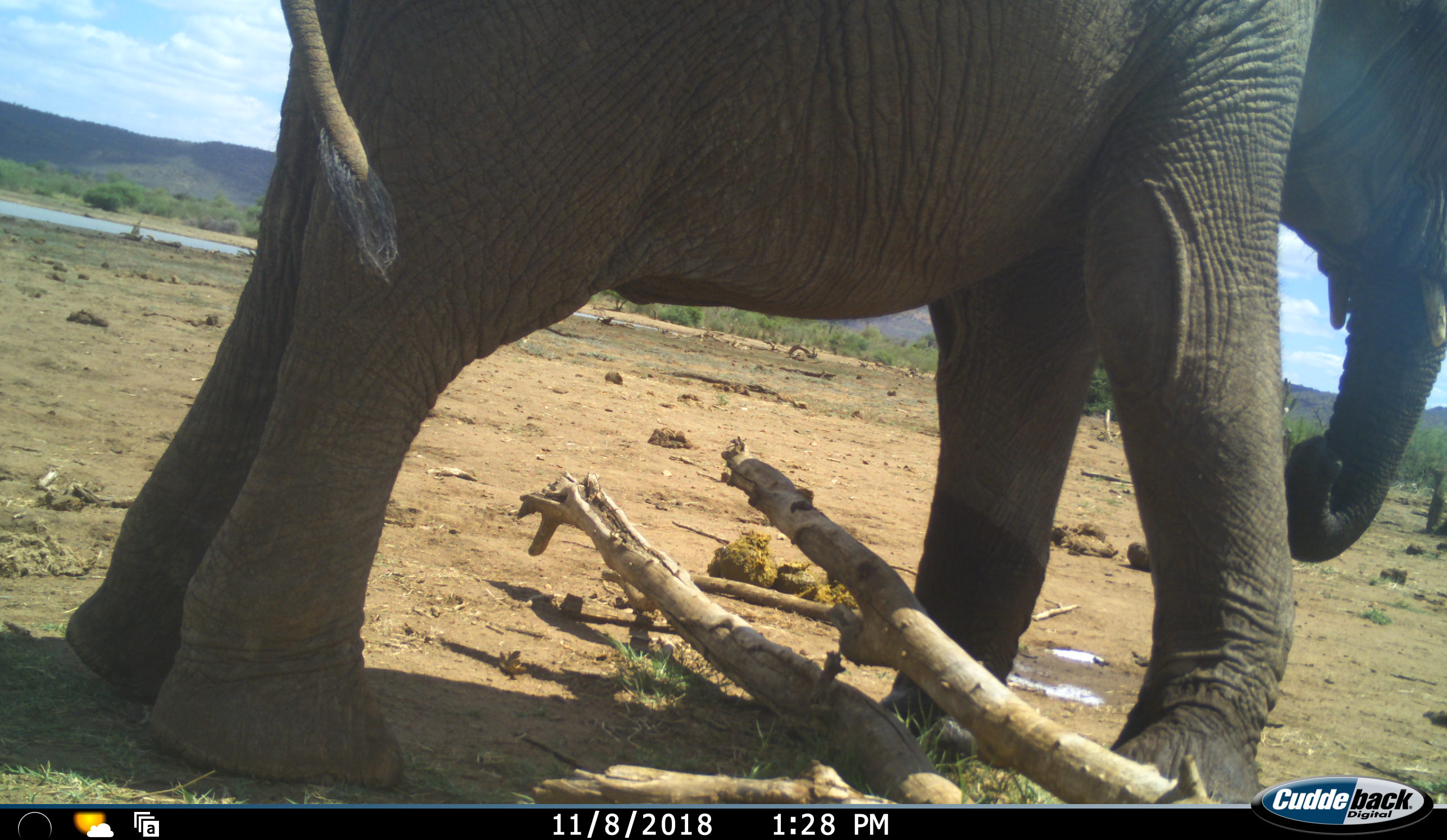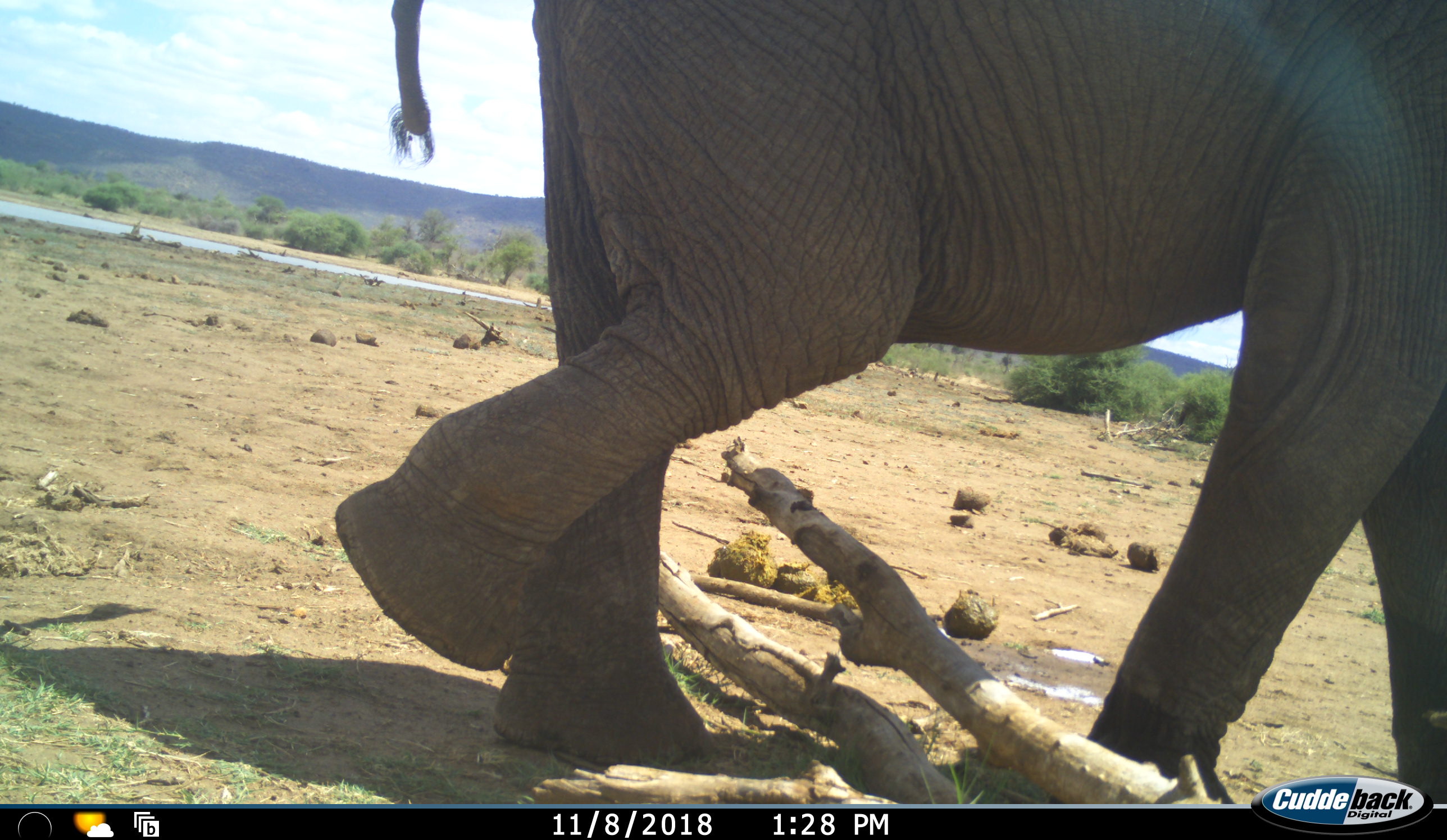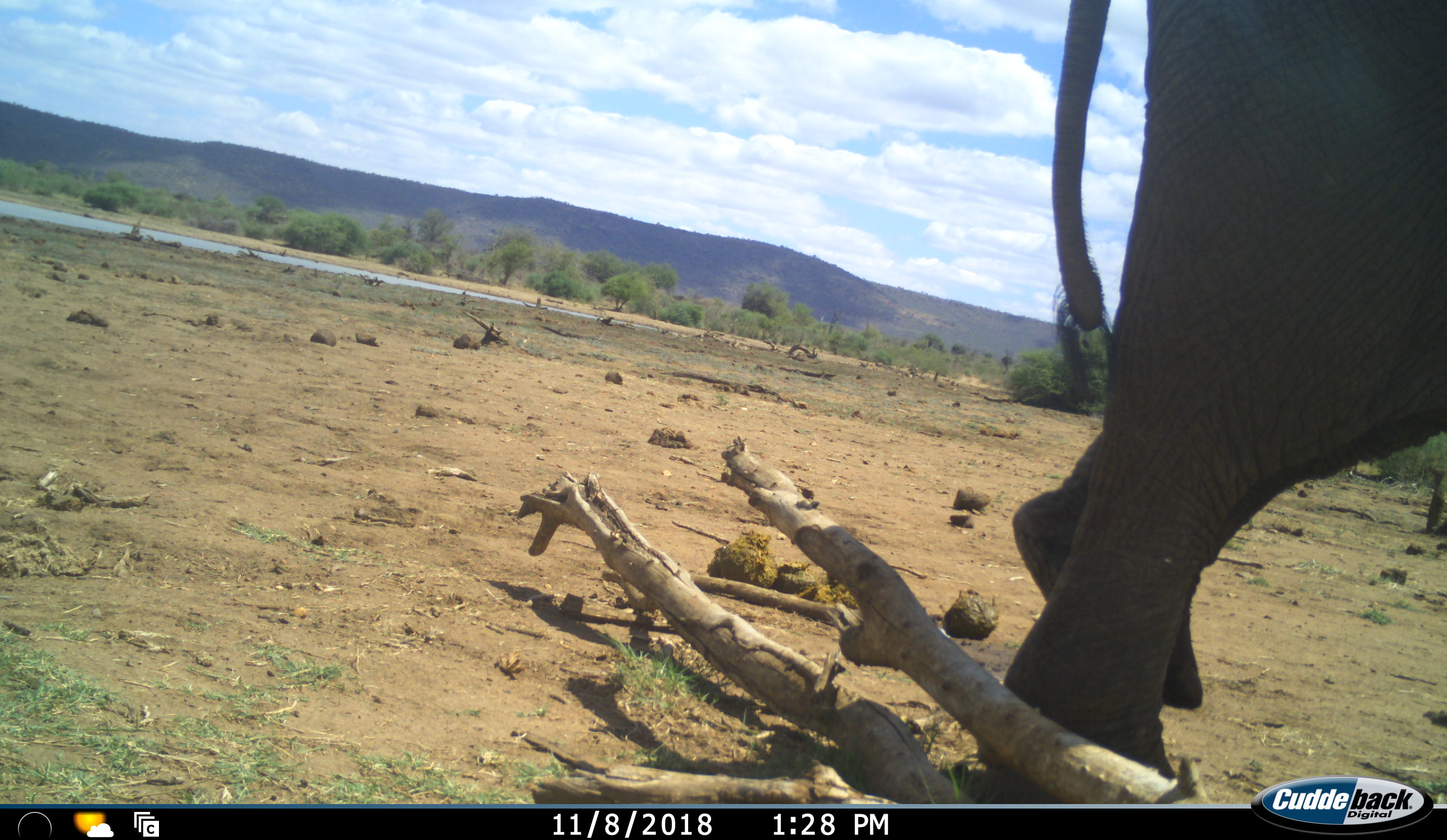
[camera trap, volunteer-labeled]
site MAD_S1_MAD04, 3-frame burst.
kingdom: Animalia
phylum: Chordata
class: Mammalia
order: Proboscidea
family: Elephantidae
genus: Loxodonta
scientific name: Loxodonta africana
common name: african bush elephant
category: elephant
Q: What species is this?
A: Elephant (african bush elephant) (Loxodonta africana).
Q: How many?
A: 1.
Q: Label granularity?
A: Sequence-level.